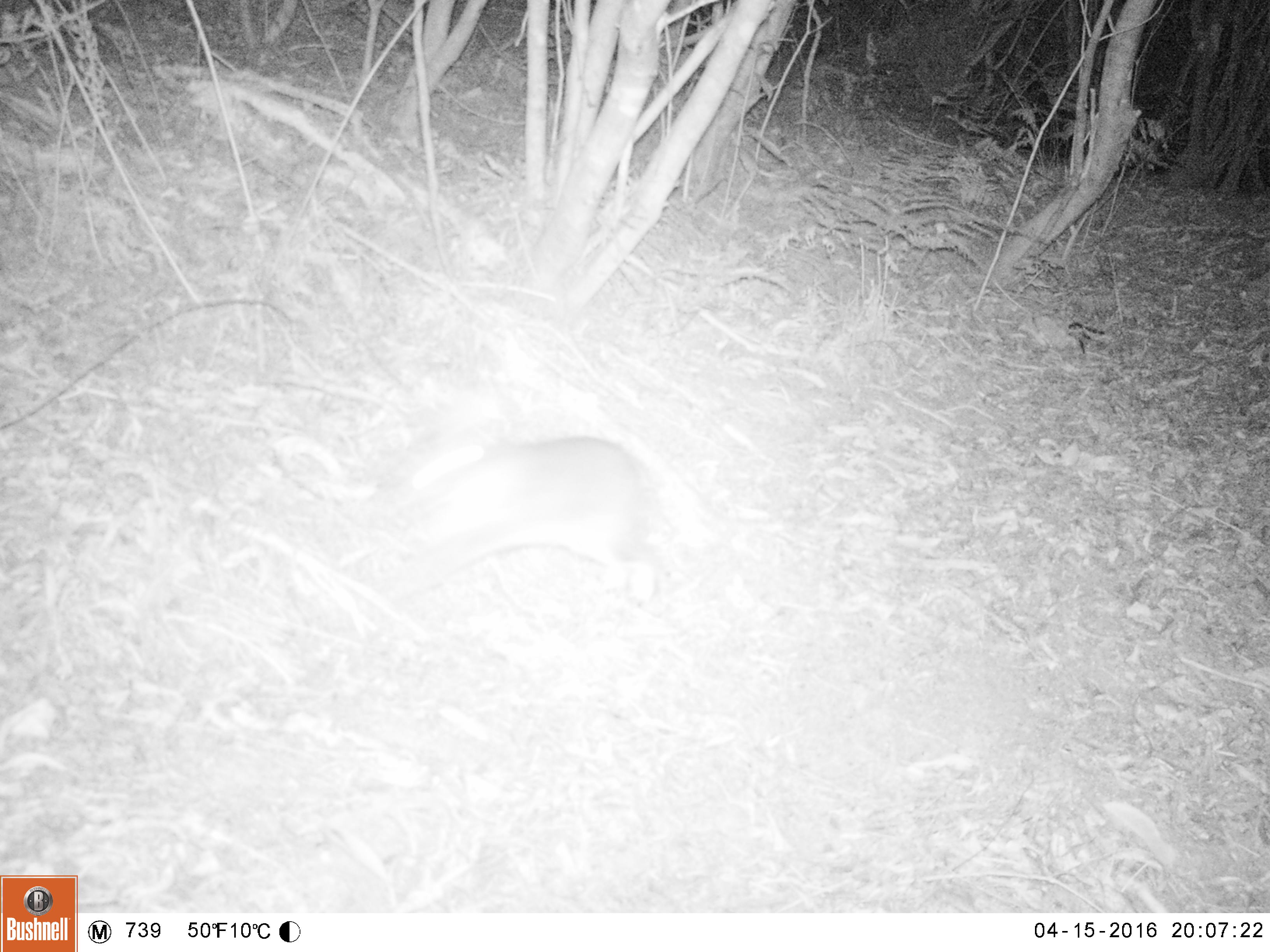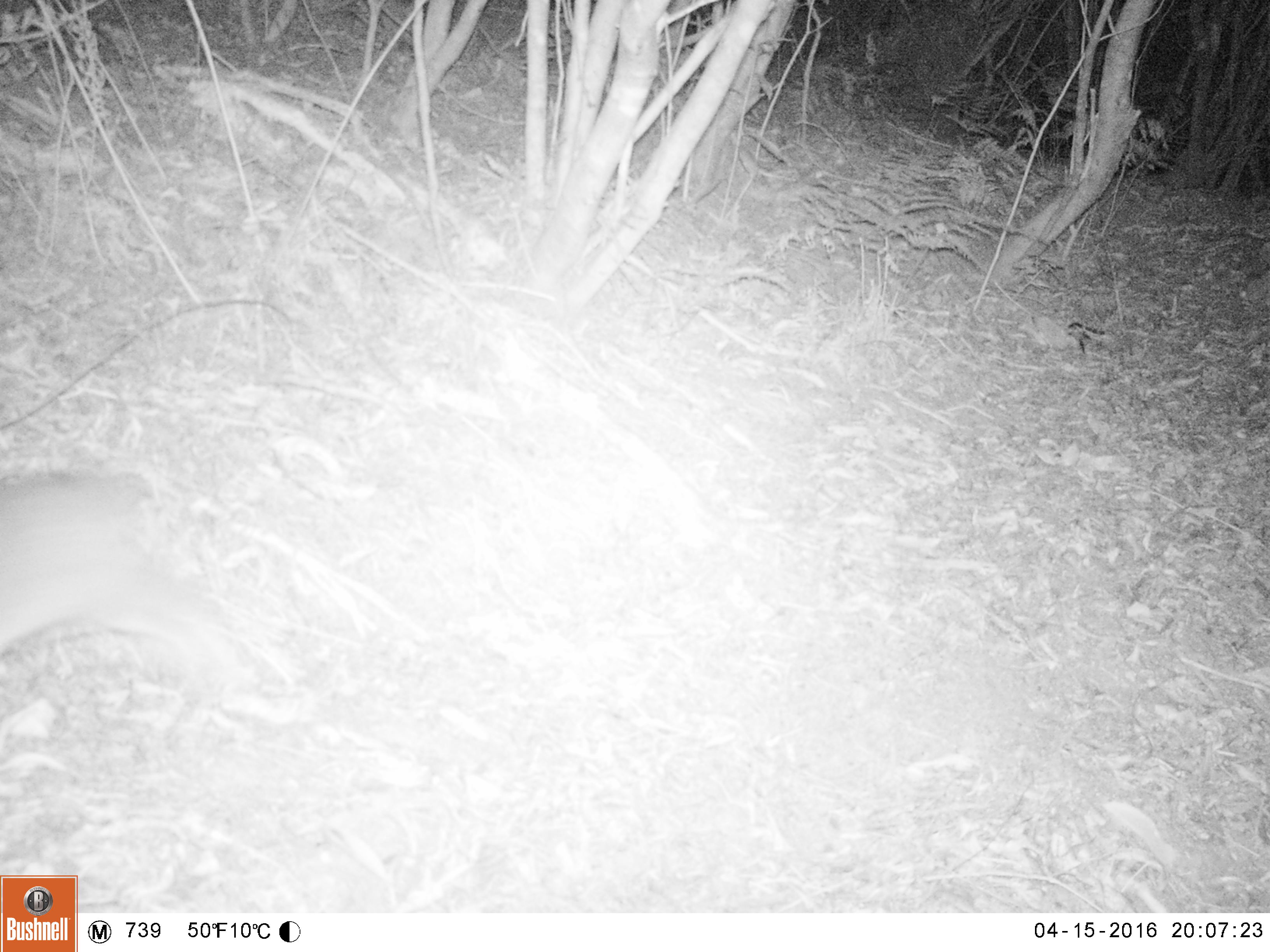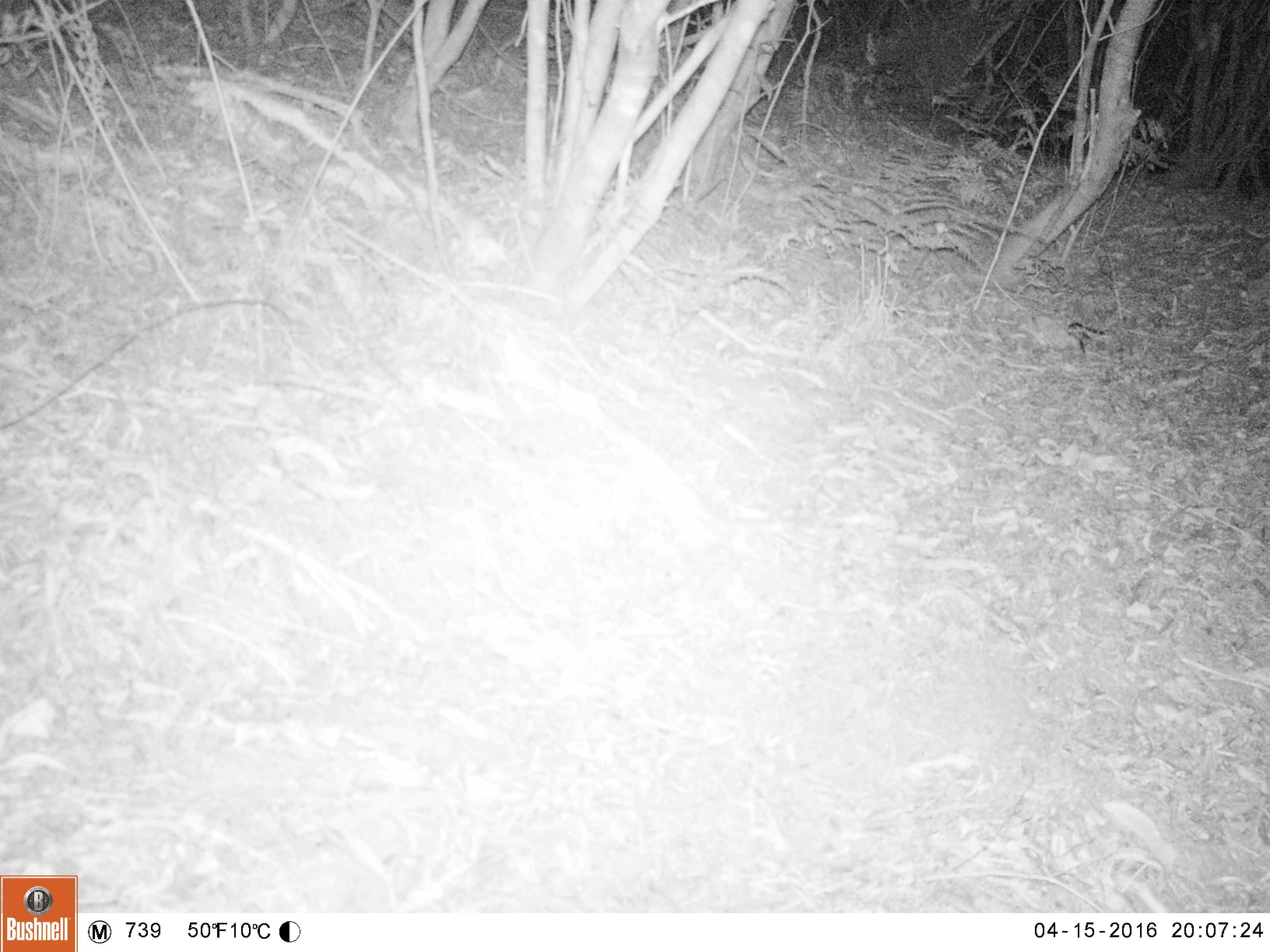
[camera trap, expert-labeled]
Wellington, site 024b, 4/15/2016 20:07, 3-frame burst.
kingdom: Animalia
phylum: Chordata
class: Mammalia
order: Lagomorpha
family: Leporidae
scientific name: Leporidae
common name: rabbit